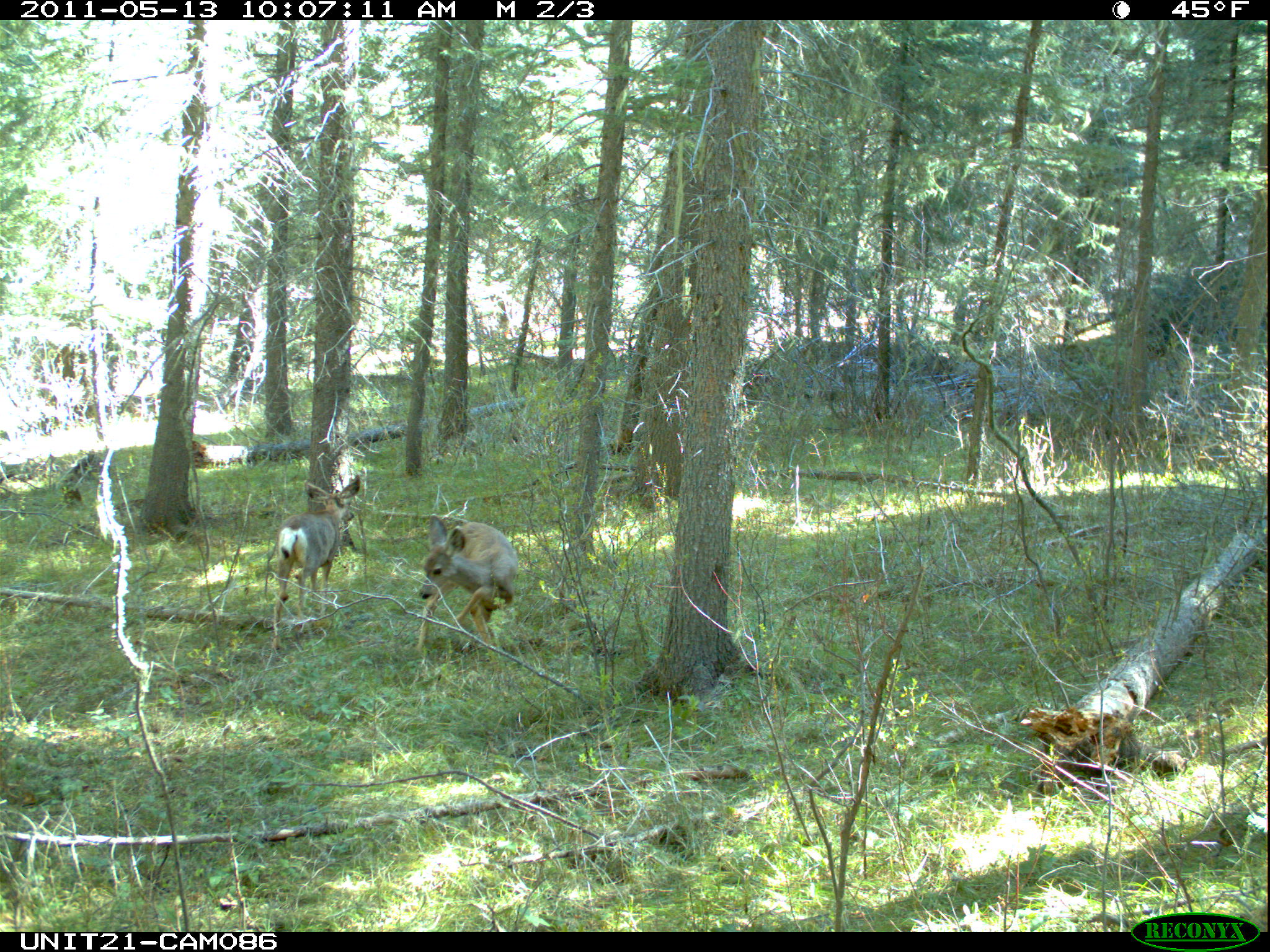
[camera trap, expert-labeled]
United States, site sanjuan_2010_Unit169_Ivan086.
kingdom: Animalia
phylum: Chordata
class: Mammalia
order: Artiodactyla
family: Cervidae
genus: Odocoileus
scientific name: Odocoileus hemionus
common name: mule deer